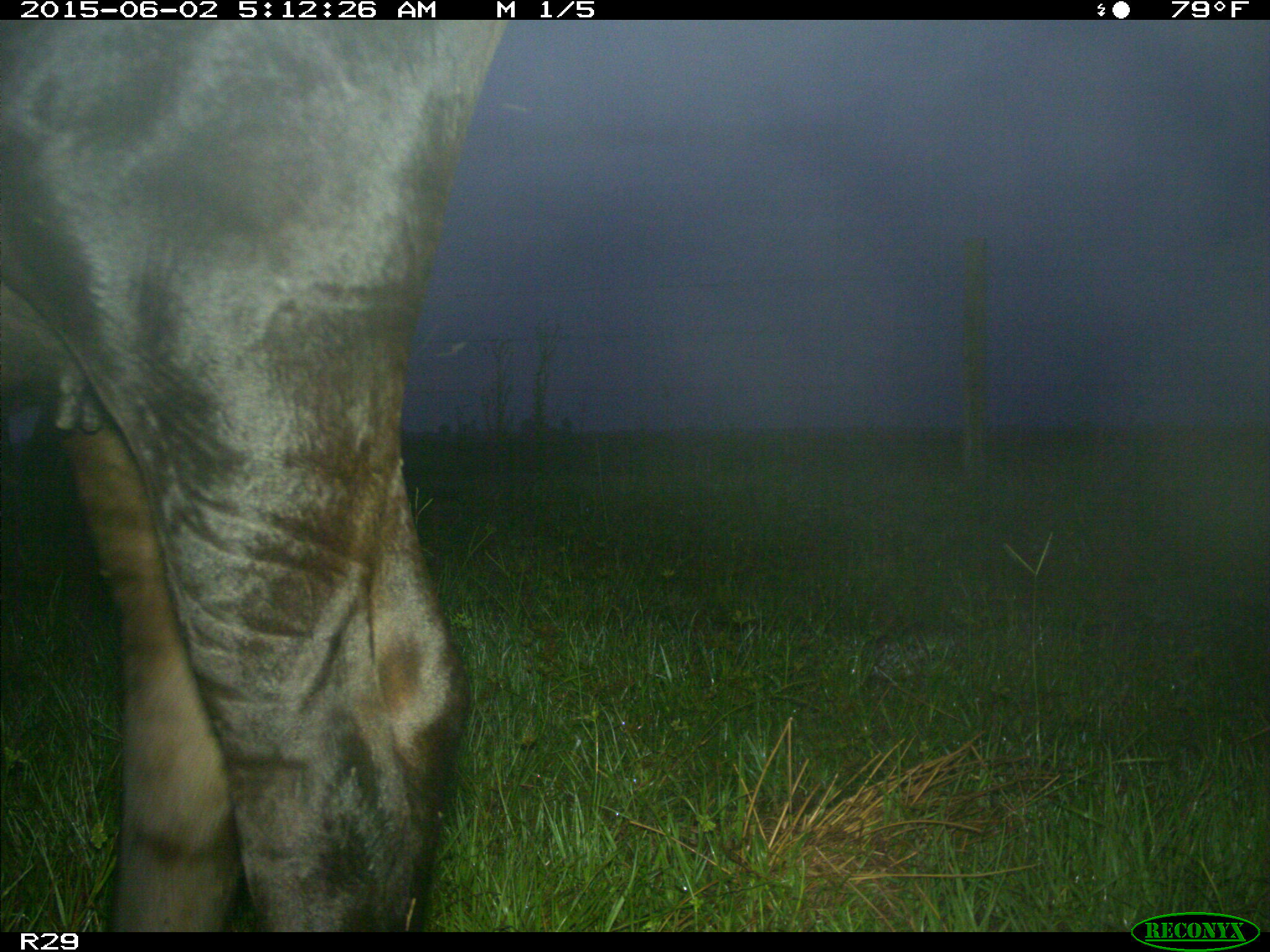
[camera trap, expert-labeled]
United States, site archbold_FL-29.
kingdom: Animalia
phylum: Chordata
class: Mammalia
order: Artiodactyla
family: Bovidae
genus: Bos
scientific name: Bos taurus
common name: domestic cow